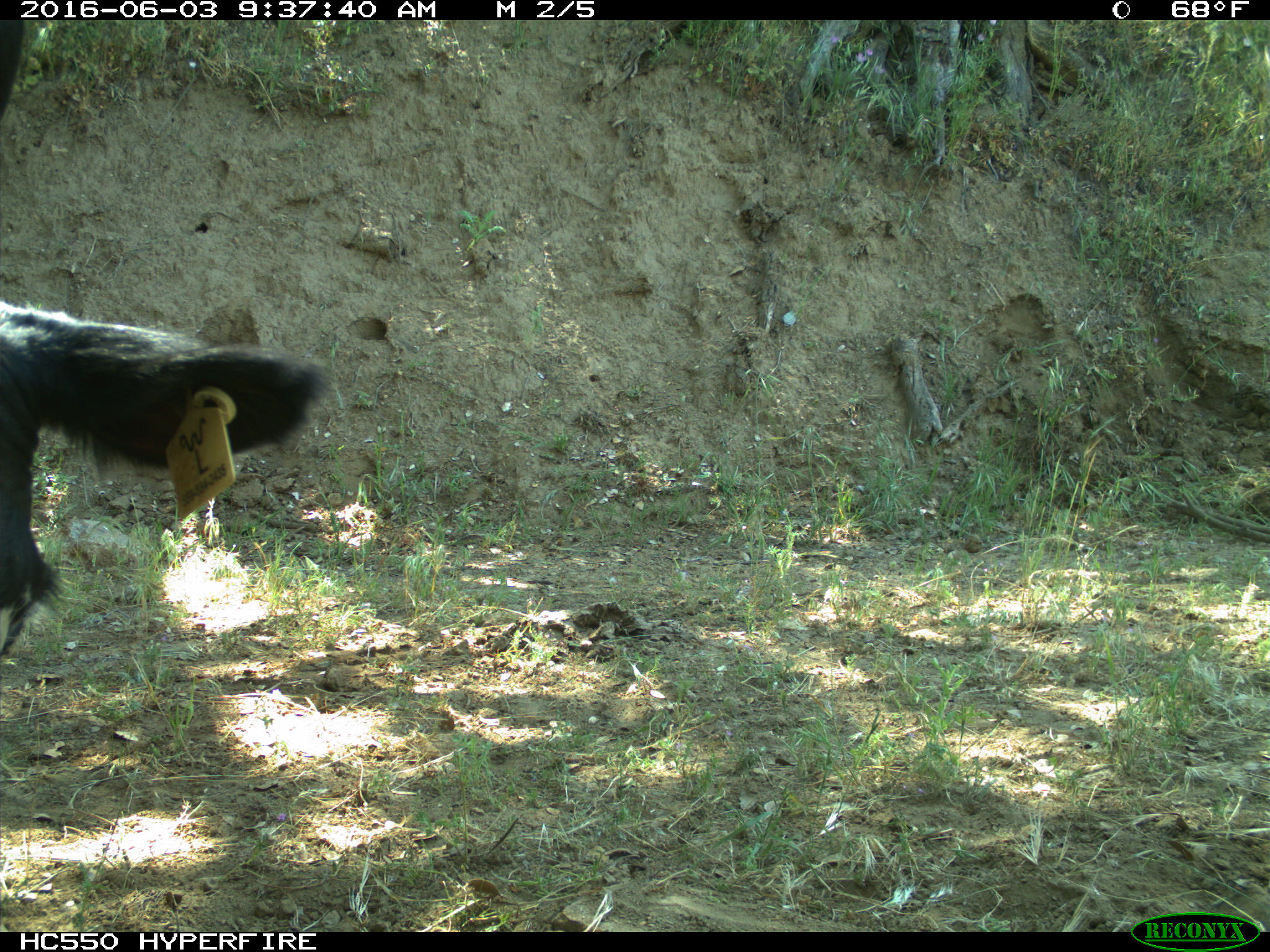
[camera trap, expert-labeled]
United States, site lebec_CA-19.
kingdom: Animalia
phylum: Chordata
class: Mammalia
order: Artiodactyla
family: Bovidae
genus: Bos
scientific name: Bos taurus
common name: domestic cow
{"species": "Bos taurus (domestic cow)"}